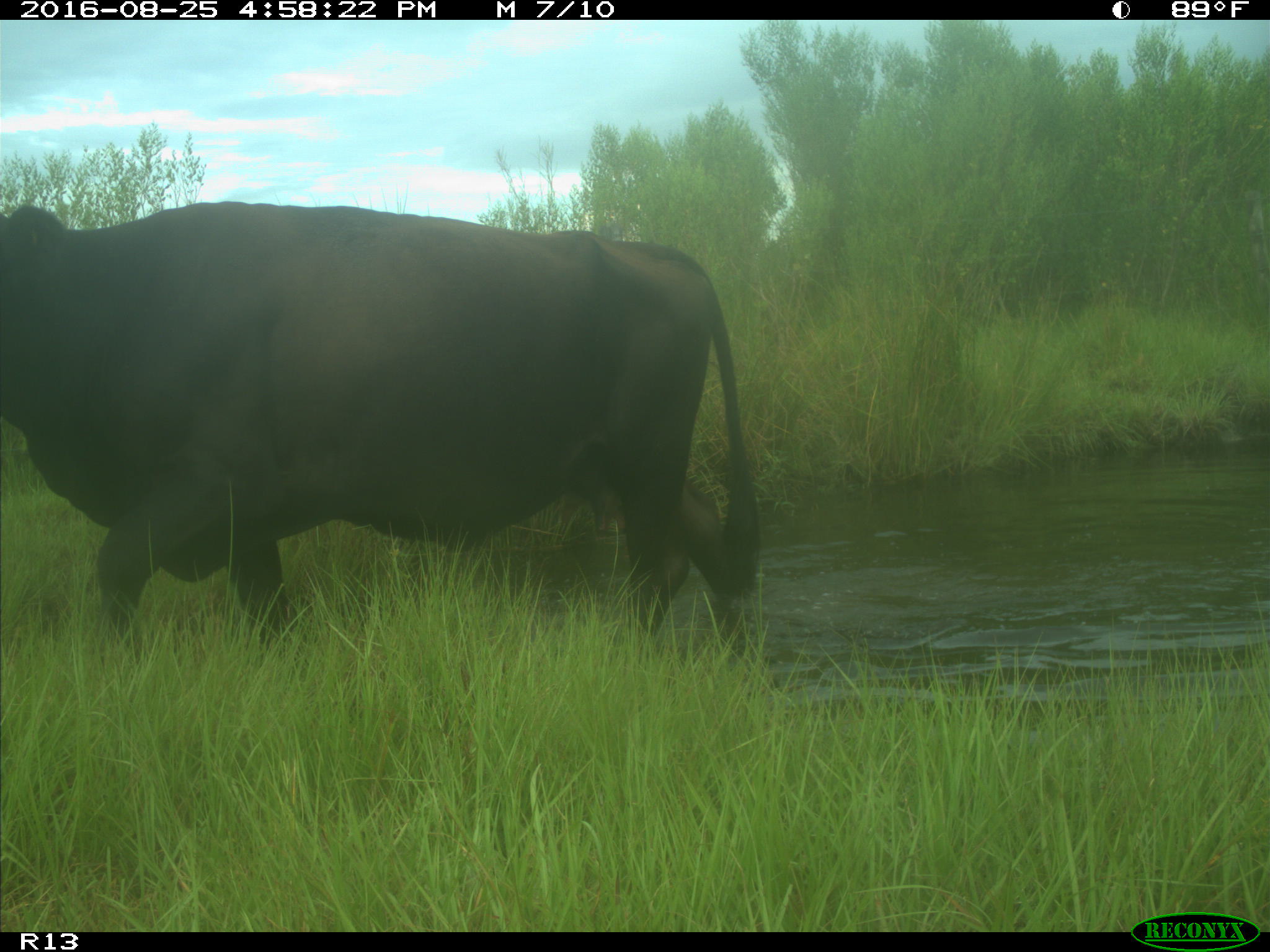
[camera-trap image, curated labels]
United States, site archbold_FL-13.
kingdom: Animalia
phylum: Chordata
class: Mammalia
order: Artiodactyla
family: Bovidae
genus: Bos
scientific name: Bos taurus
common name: domestic cow